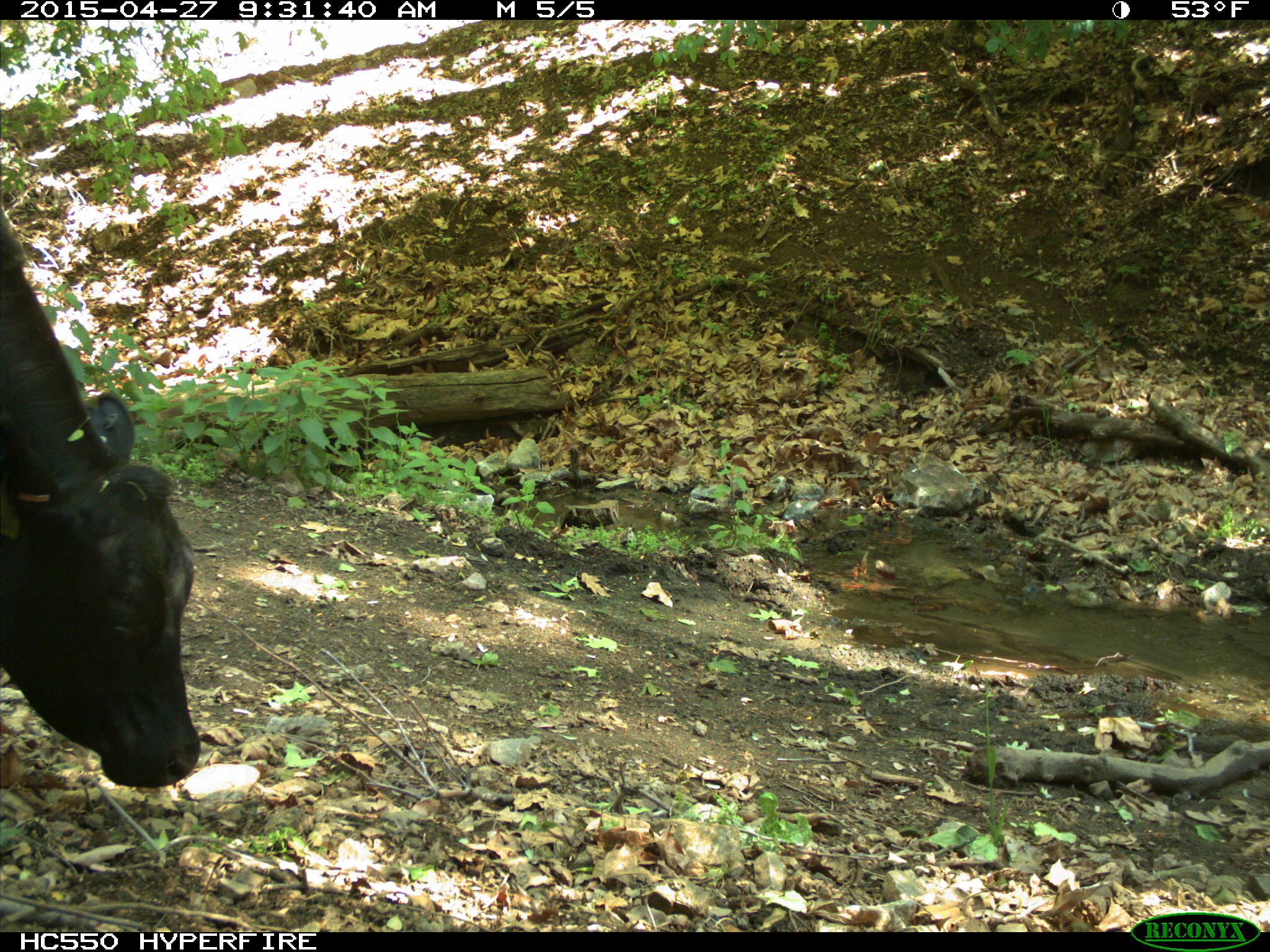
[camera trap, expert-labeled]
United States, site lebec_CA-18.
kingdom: Animalia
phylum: Chordata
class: Mammalia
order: Artiodactyla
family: Bovidae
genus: Bos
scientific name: Bos taurus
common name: domestic cow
Bos taurus (domestic cow).